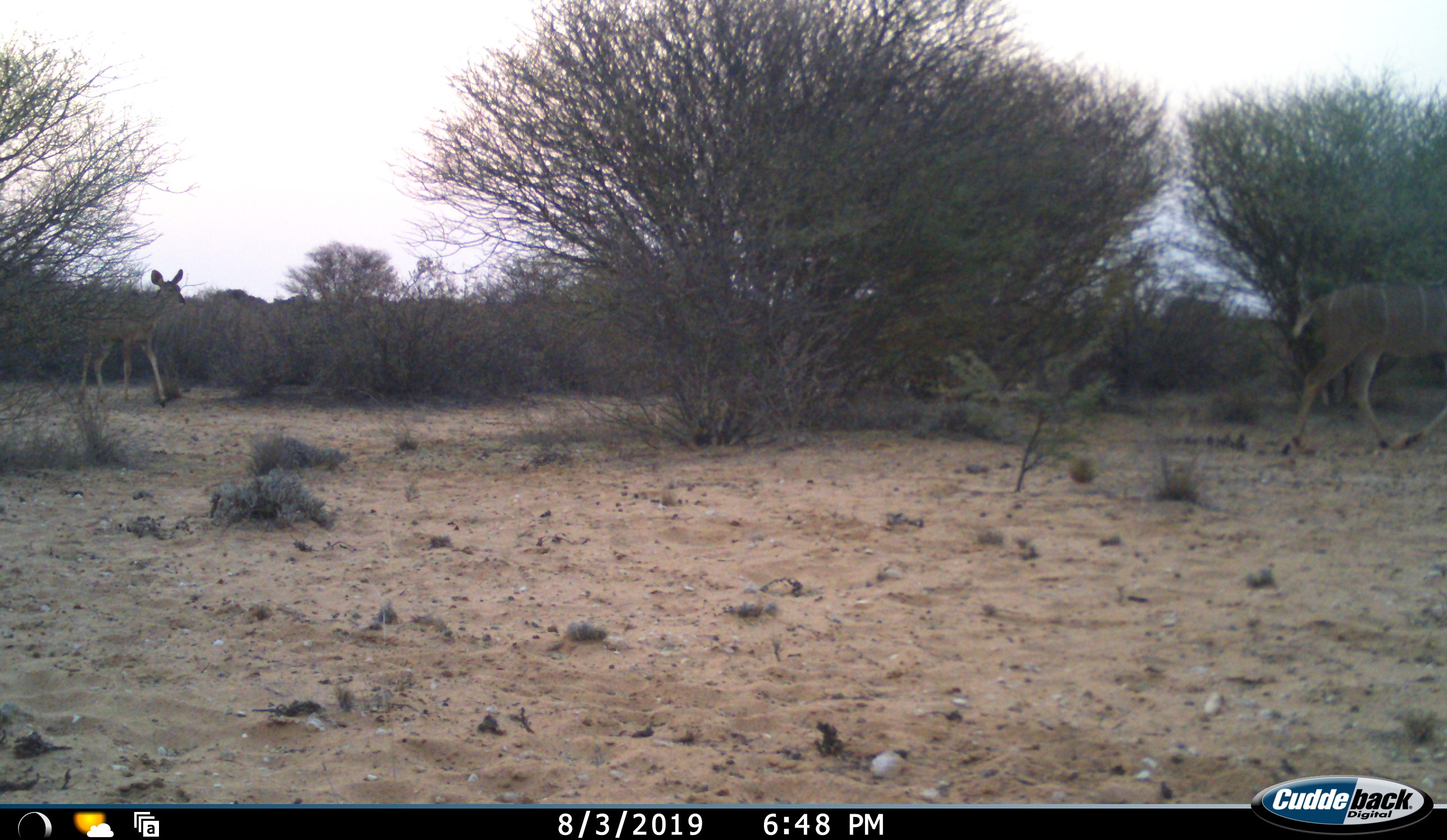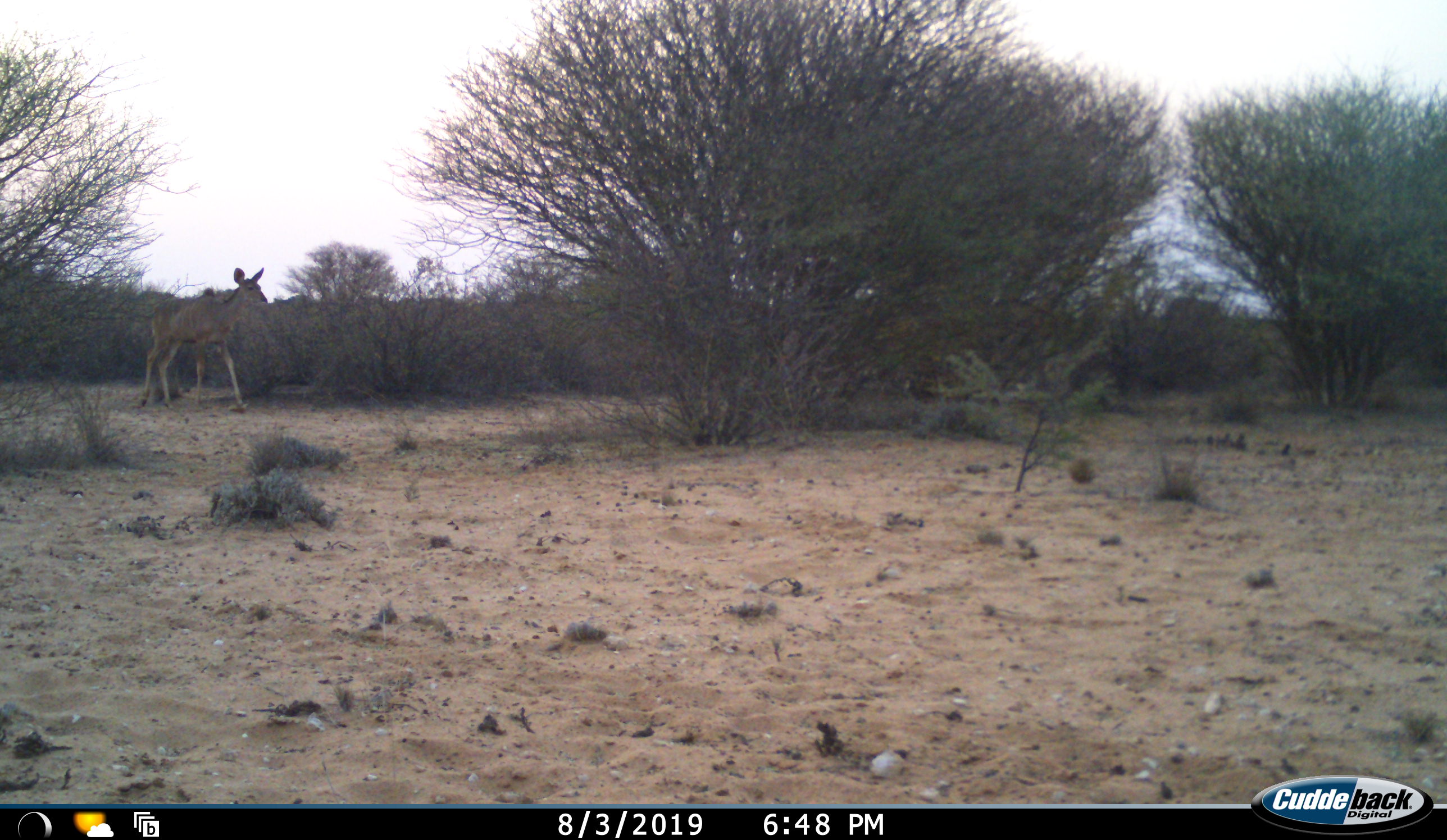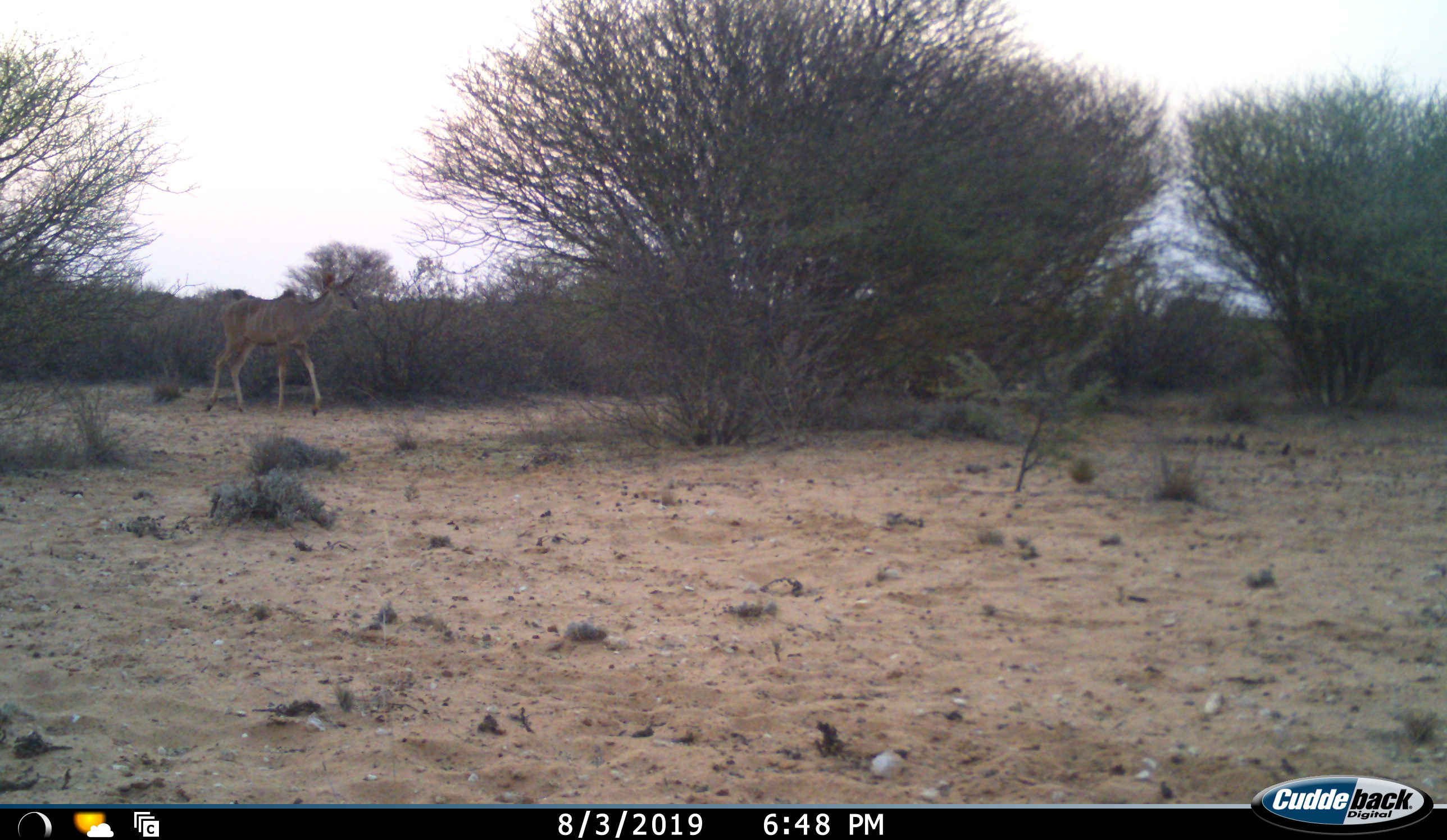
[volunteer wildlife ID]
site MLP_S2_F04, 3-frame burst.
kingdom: Animalia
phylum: Chordata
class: Mammalia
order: Artiodactyla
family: Bovidae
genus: Tragelaphus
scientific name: Tragelaphus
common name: kudu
Kudu (Tragelaphus), count 2. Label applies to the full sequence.